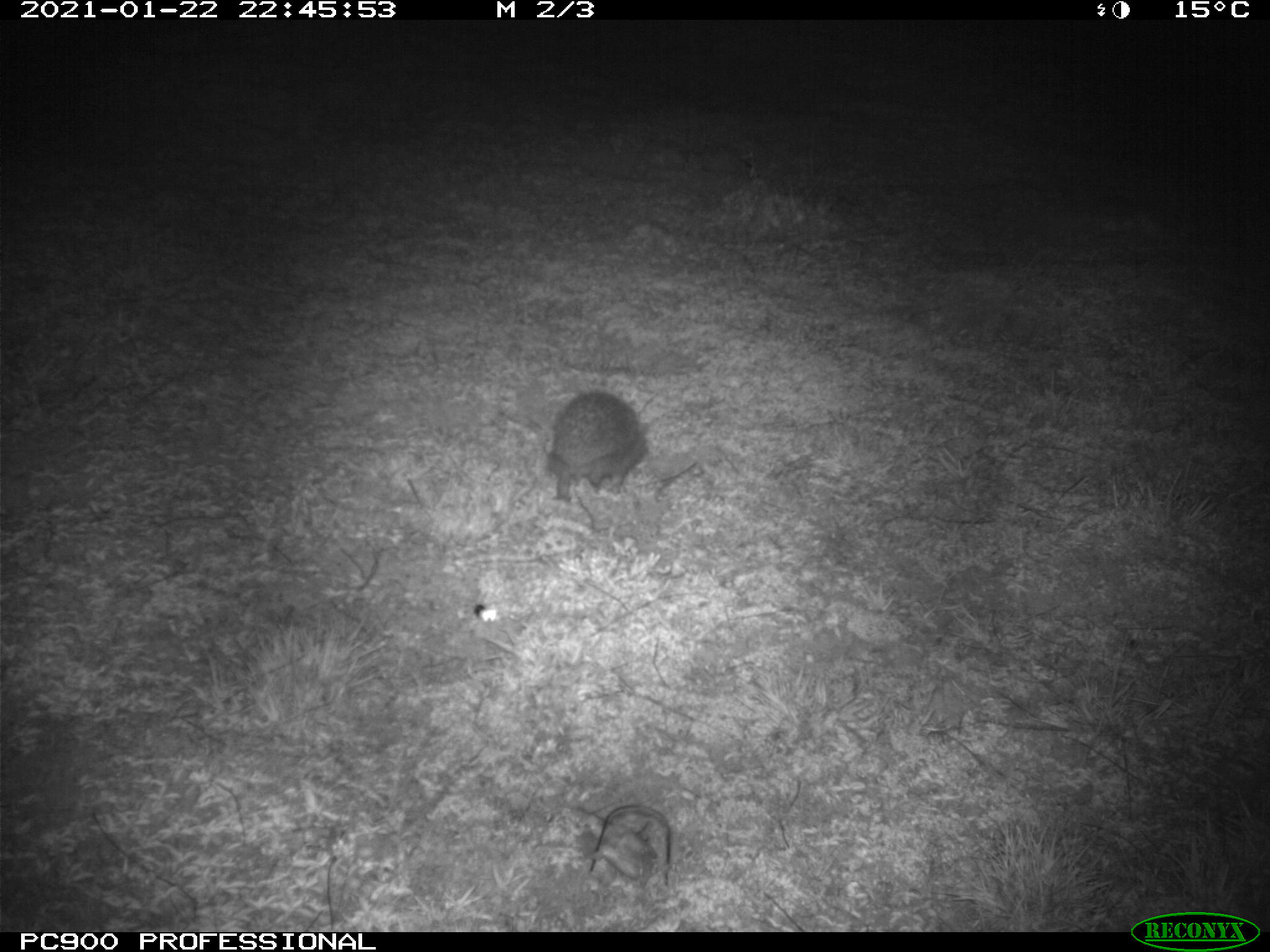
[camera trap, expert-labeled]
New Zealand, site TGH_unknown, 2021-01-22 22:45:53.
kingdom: Animalia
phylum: Chordata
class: Mammalia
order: Eulipotyphla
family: Erinaceidae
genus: Erinaceus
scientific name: Erinaceus europaeus europaeus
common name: european hedgehog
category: hedgehog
Hedgehog (european hedgehog) (Erinaceus europaeus europaeus).